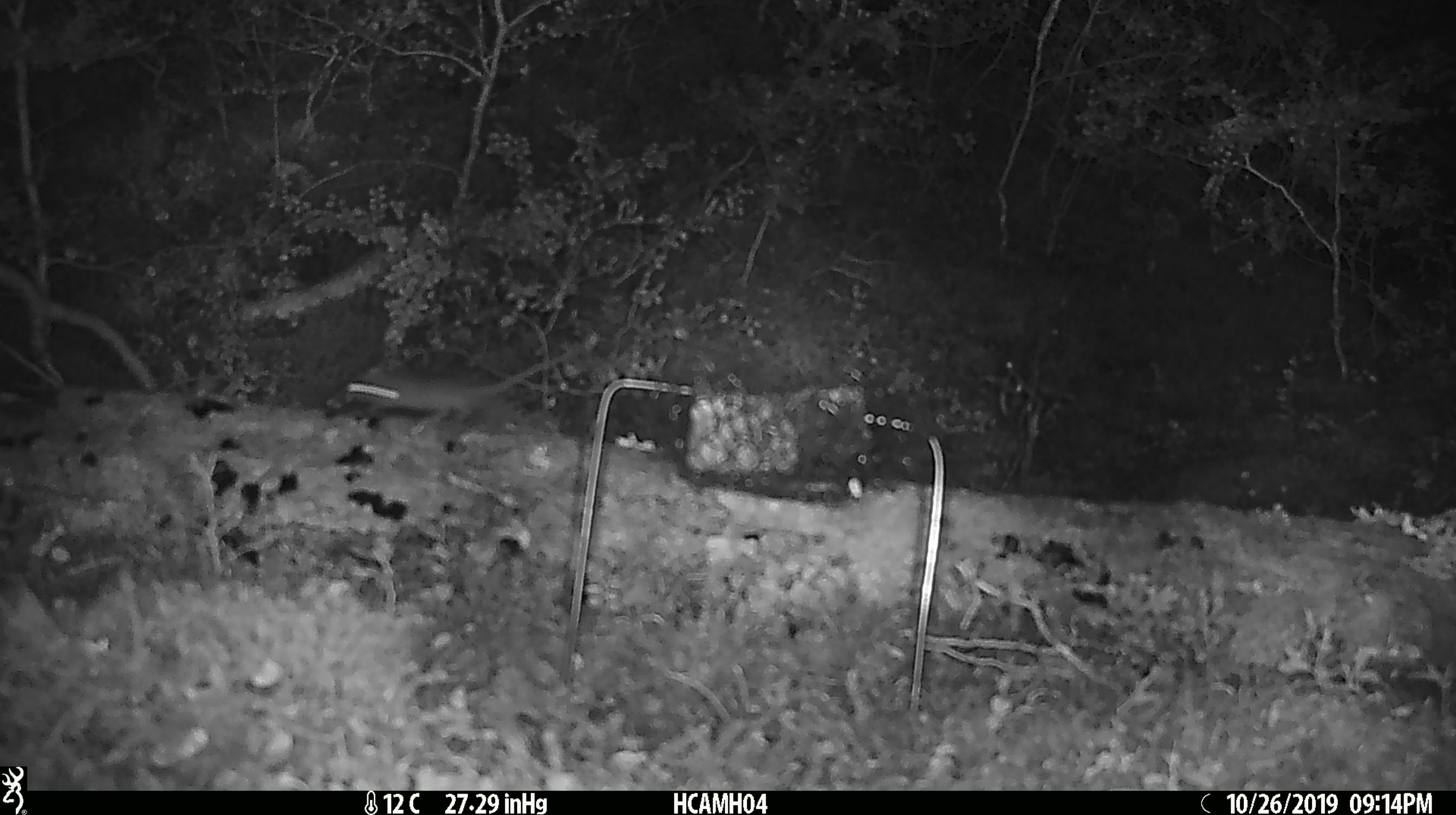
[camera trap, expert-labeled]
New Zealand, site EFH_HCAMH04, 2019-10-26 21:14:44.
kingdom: Animalia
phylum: Chordata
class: Mammalia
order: Rodentia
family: Muridae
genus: Mus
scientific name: Mus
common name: mouse